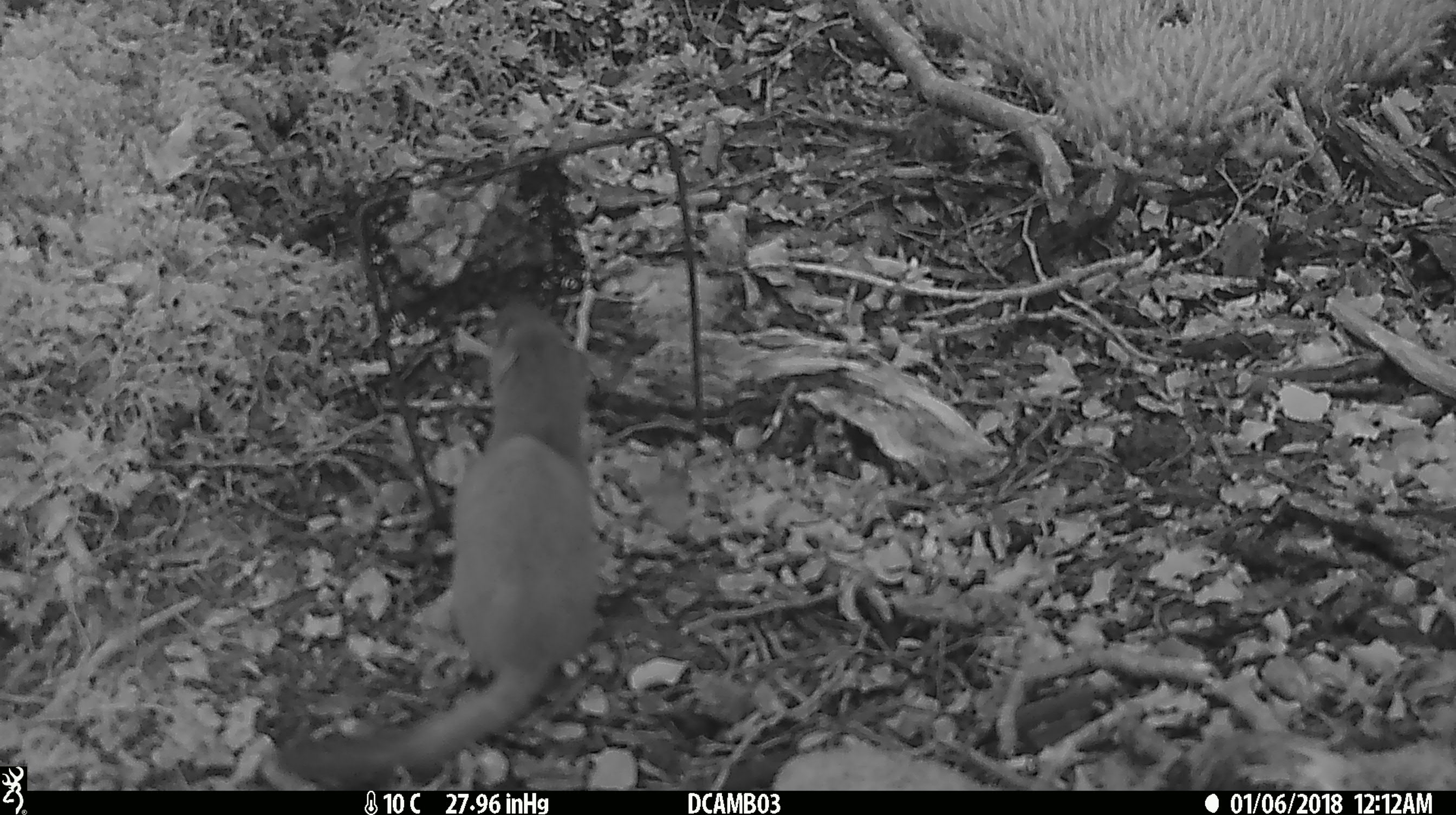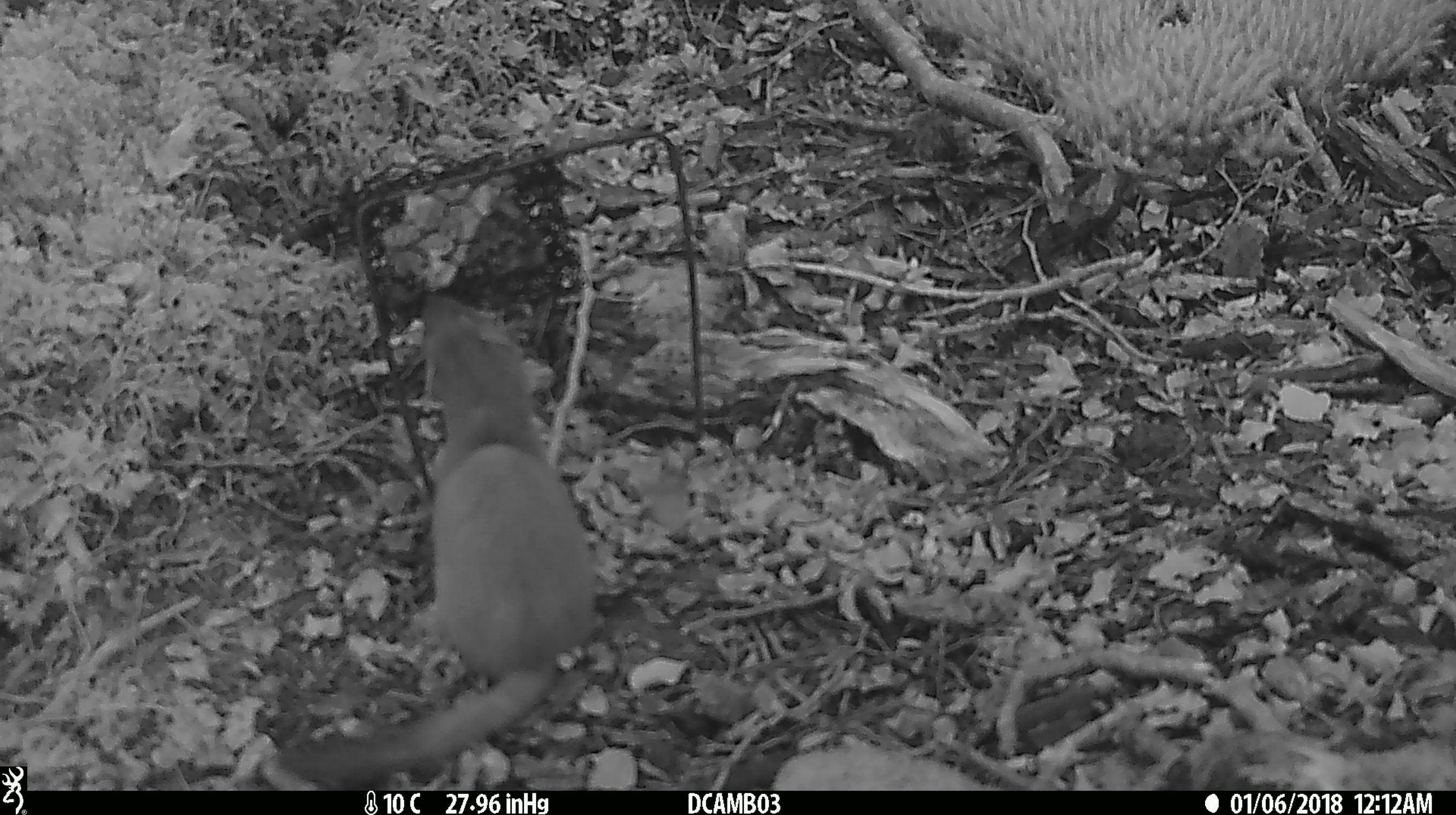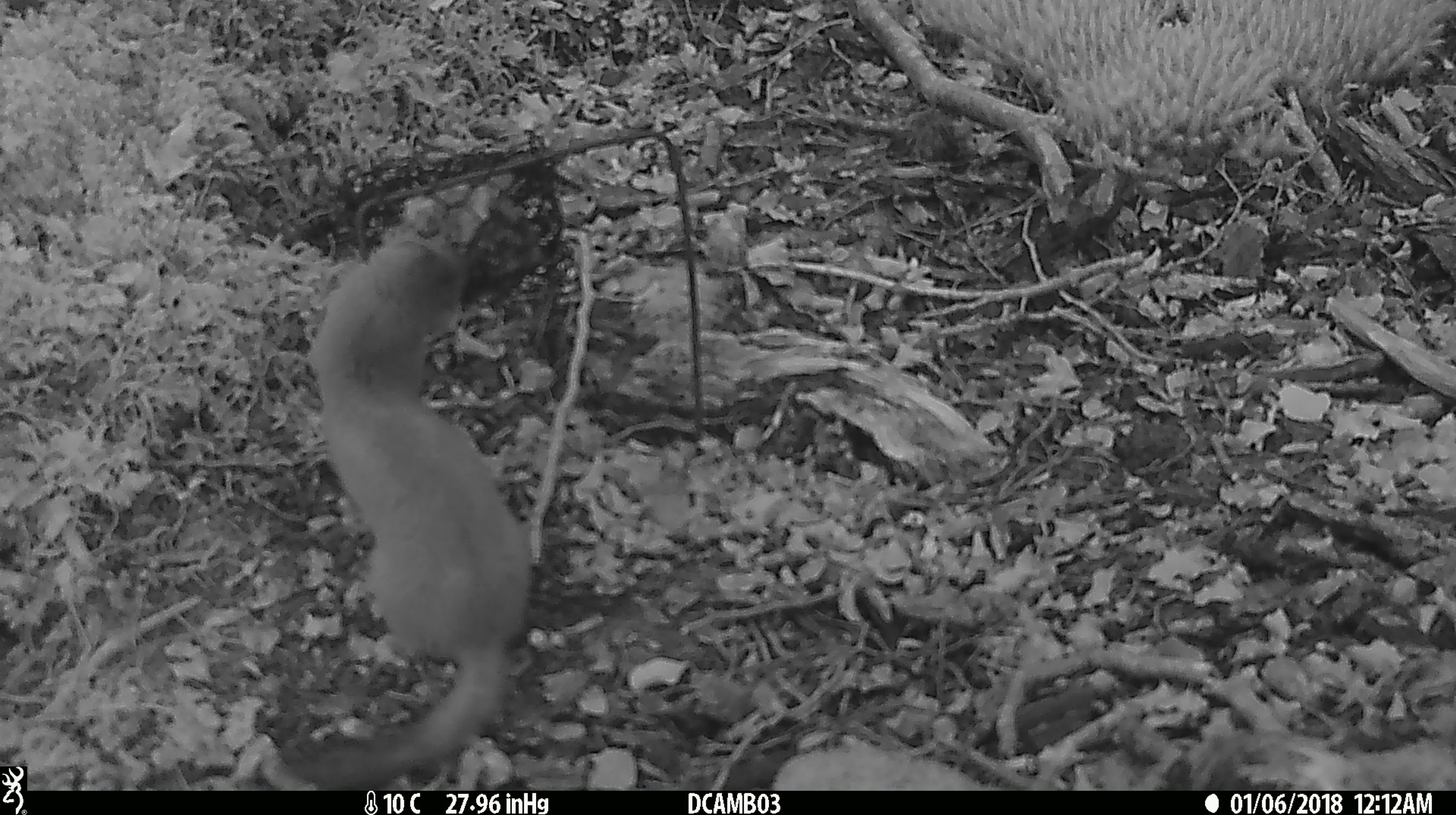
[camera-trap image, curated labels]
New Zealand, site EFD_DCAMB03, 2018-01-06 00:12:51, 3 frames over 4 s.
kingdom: Animalia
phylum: Chordata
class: Mammalia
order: Carnivora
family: Mustelidae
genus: Mustela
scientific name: Mustela erminea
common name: stoat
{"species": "stoat (Mustela erminea)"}